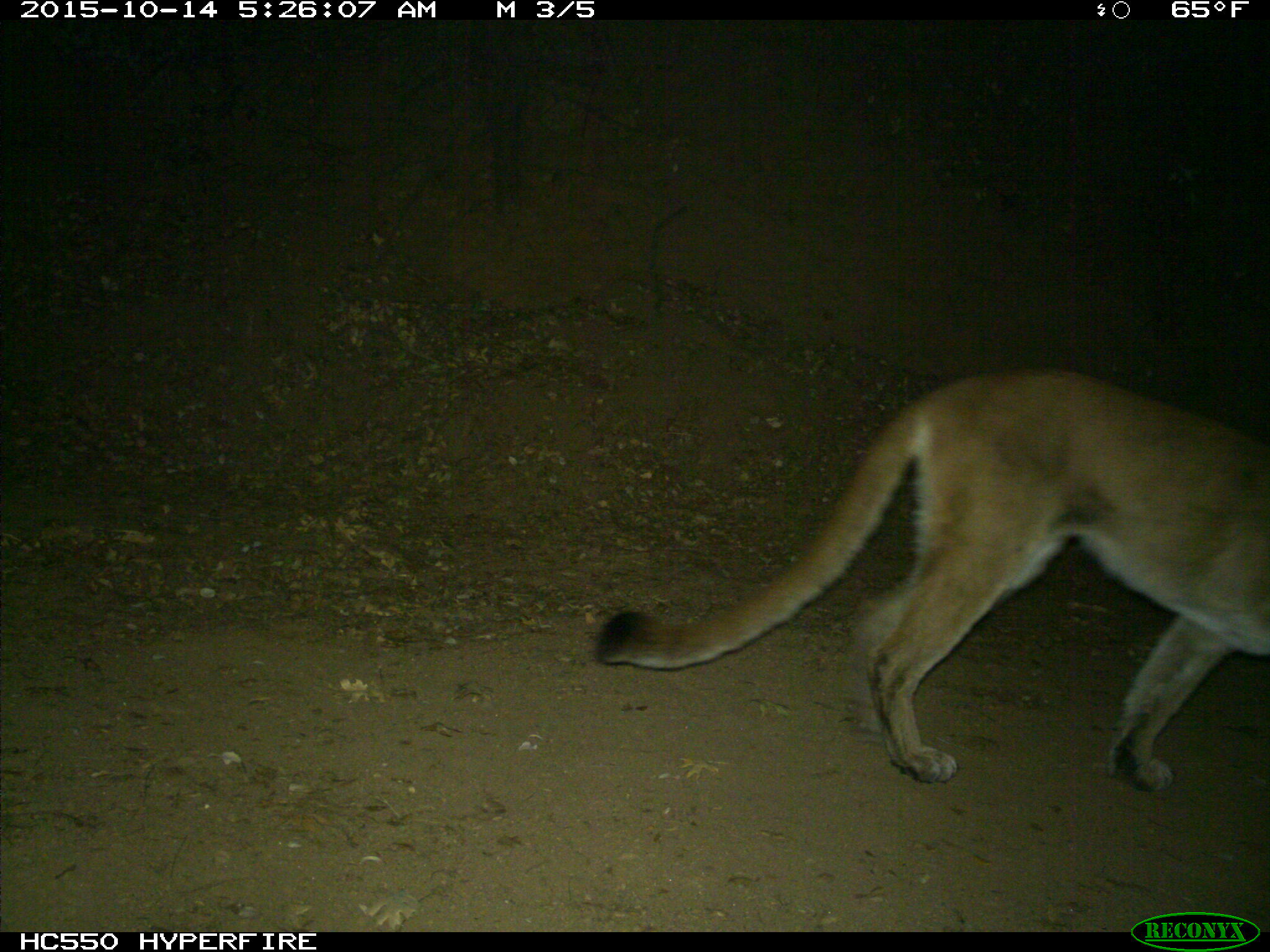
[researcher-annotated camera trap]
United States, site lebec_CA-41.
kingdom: Animalia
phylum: Chordata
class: Mammalia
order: Carnivora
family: Felidae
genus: Puma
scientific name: Puma concolor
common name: mountain lion